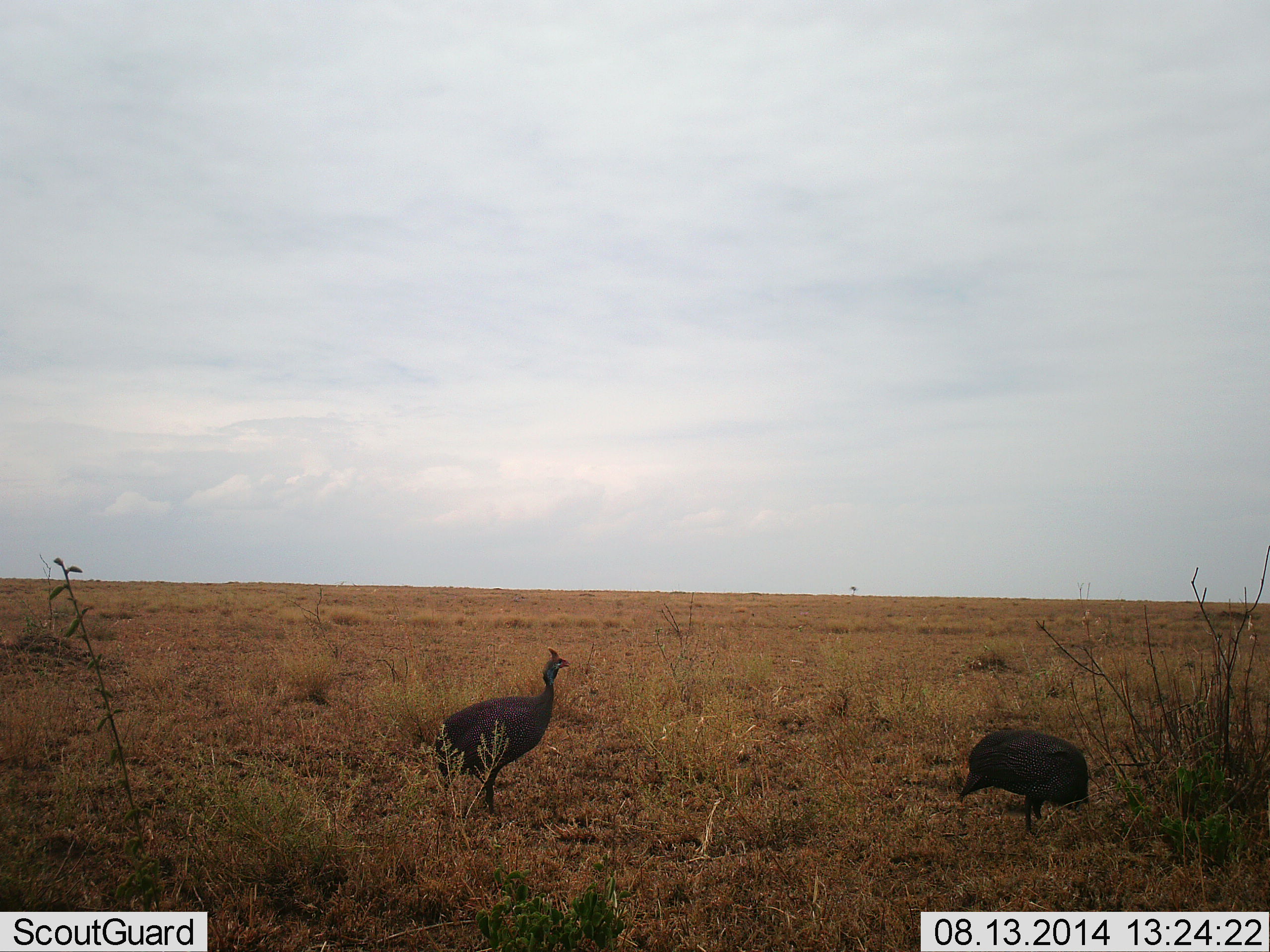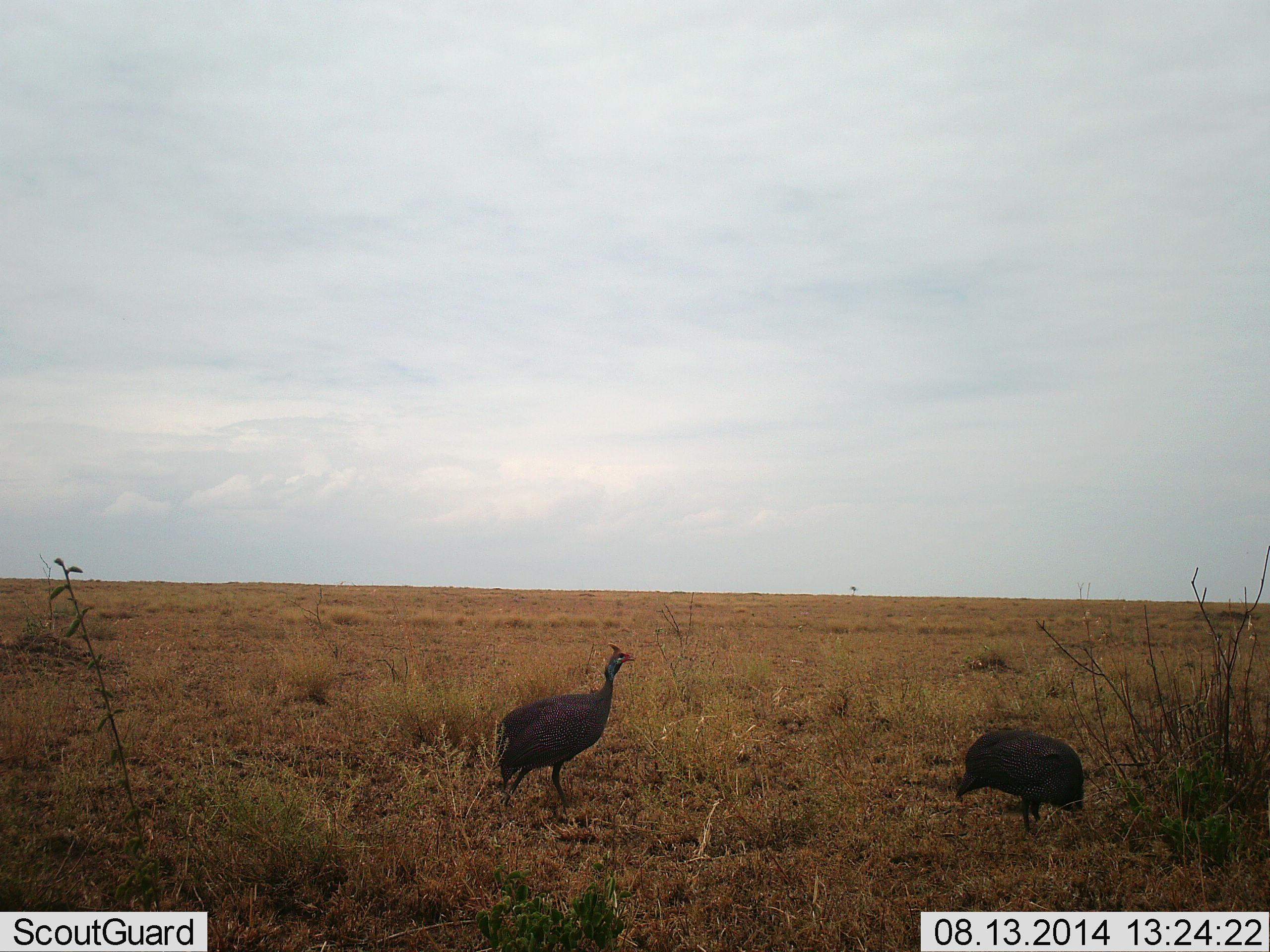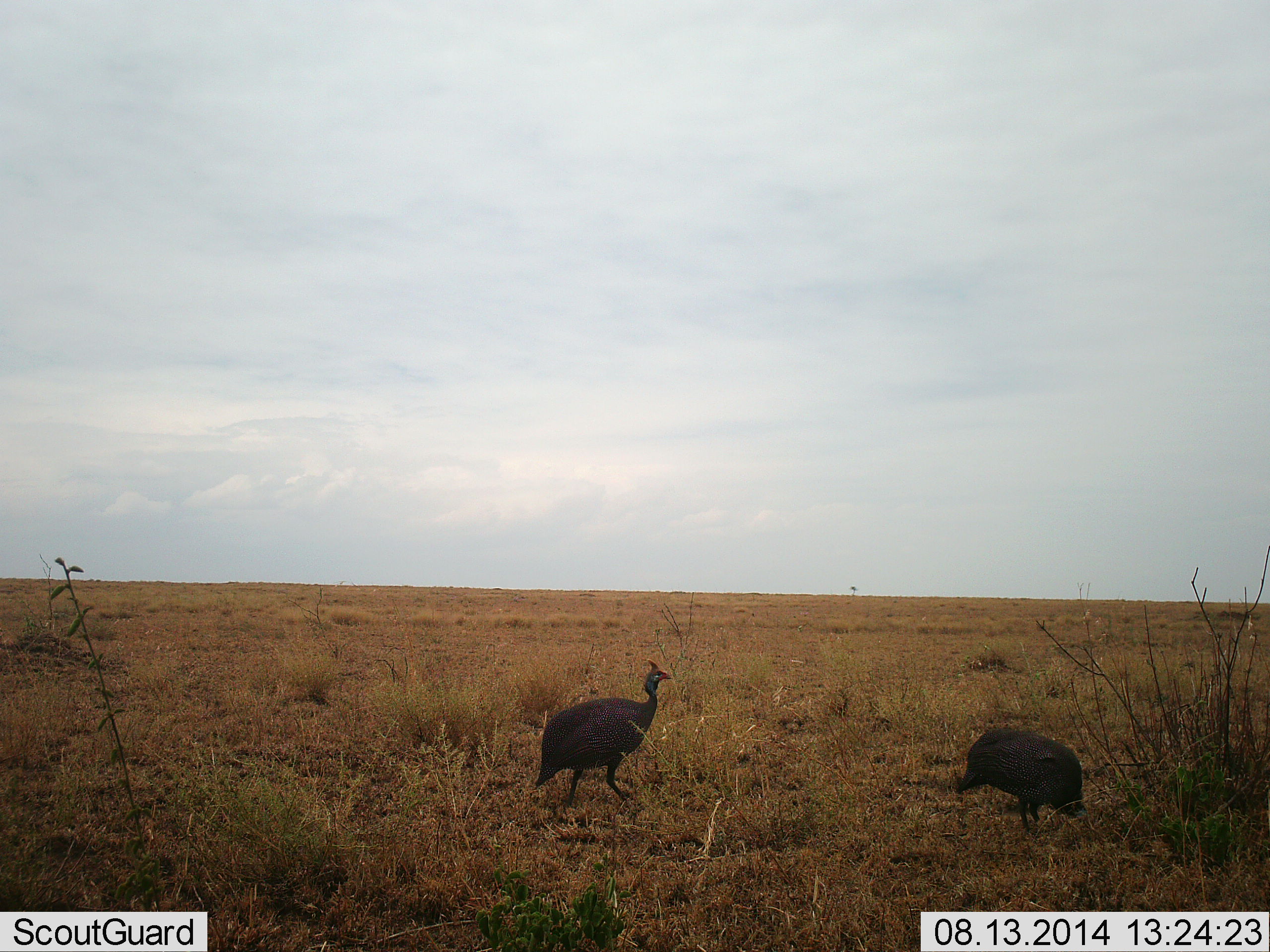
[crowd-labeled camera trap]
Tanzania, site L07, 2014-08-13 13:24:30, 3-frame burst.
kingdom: Animalia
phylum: Chordata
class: Aves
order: Galliformes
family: Numididae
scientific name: Numididae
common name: guinea fowl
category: guineafowl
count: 2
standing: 40%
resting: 0%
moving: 70%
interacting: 0%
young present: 0%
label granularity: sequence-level